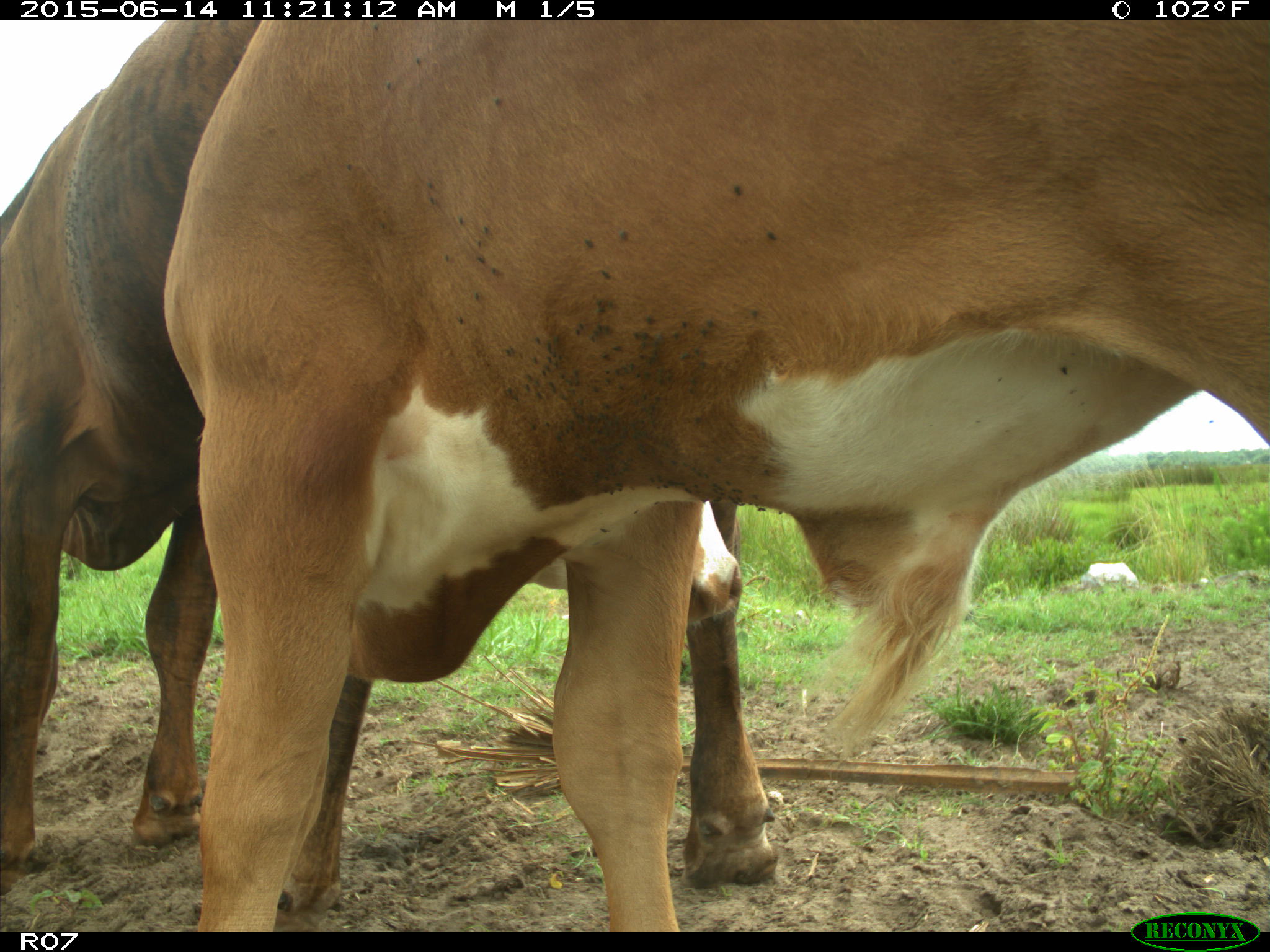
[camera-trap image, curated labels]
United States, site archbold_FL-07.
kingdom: Animalia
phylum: Chordata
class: Mammalia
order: Artiodactyla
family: Bovidae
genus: Bos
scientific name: Bos taurus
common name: domestic cow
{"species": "Bos taurus (domestic cow)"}